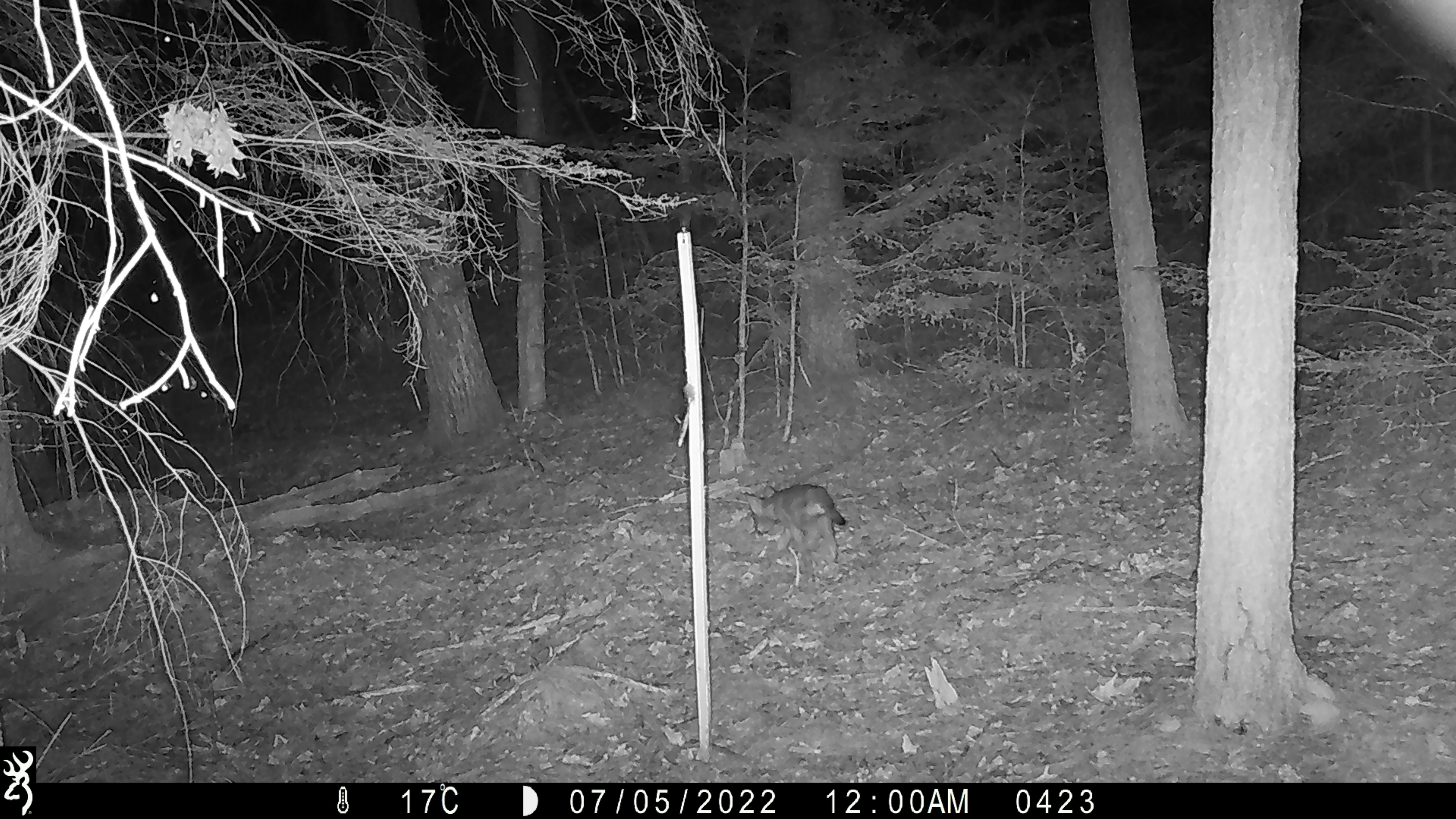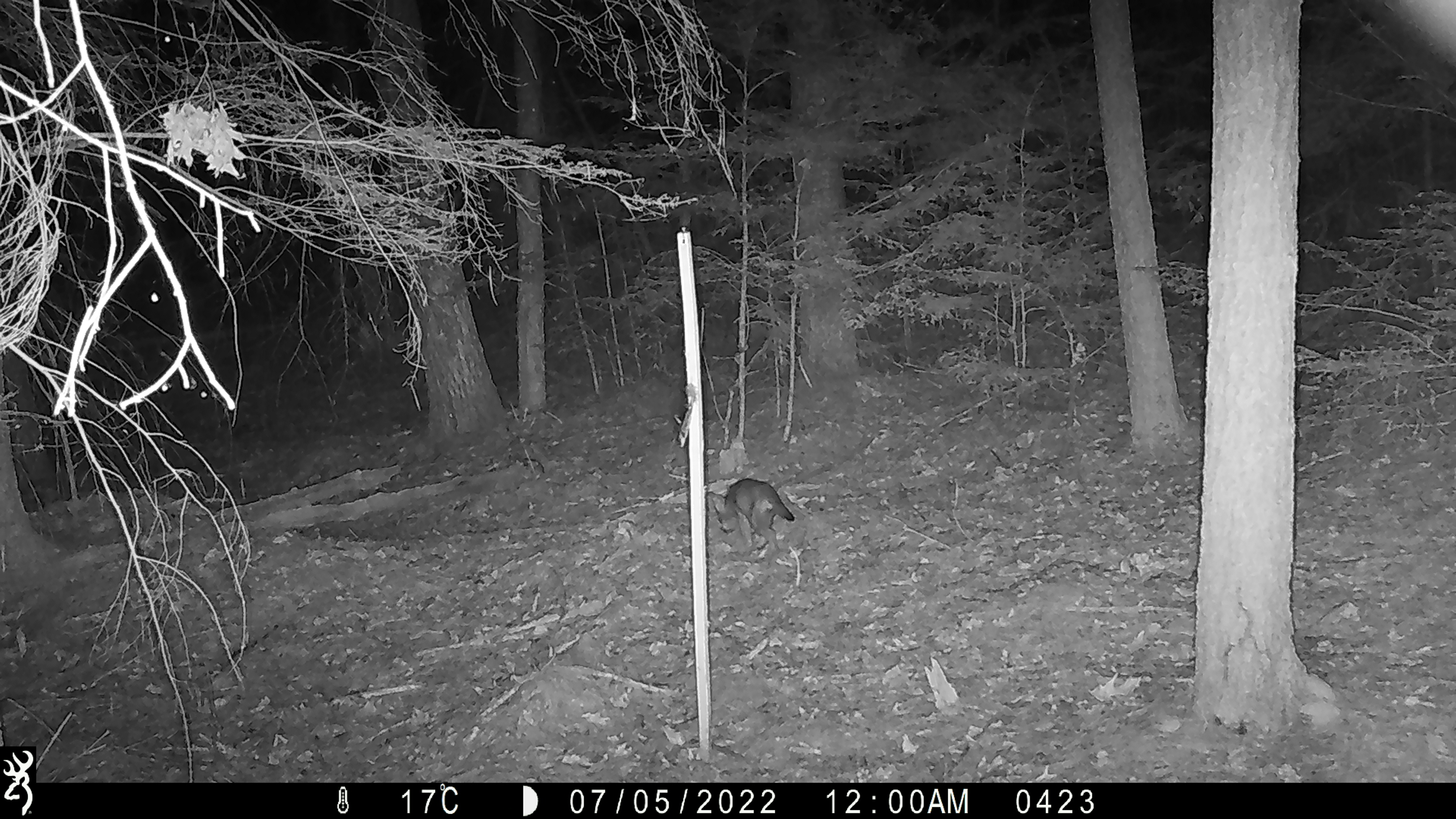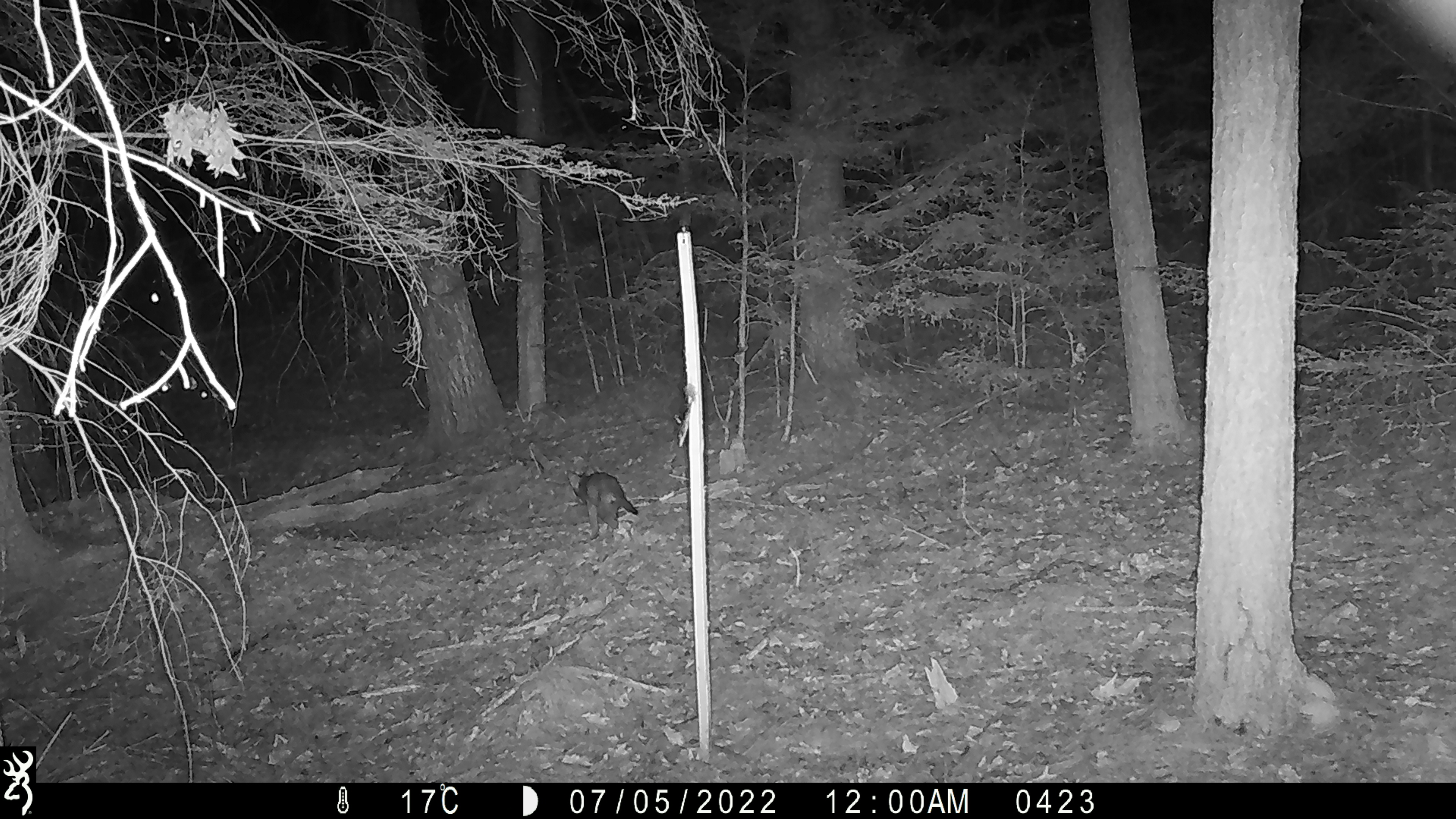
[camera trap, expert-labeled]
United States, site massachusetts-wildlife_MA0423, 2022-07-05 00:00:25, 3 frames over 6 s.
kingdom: Animalia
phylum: Chordata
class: Mammalia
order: Artiodactyla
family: Cervidae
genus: Odocoileus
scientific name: Odocoileus virginianus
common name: white-tailed deer